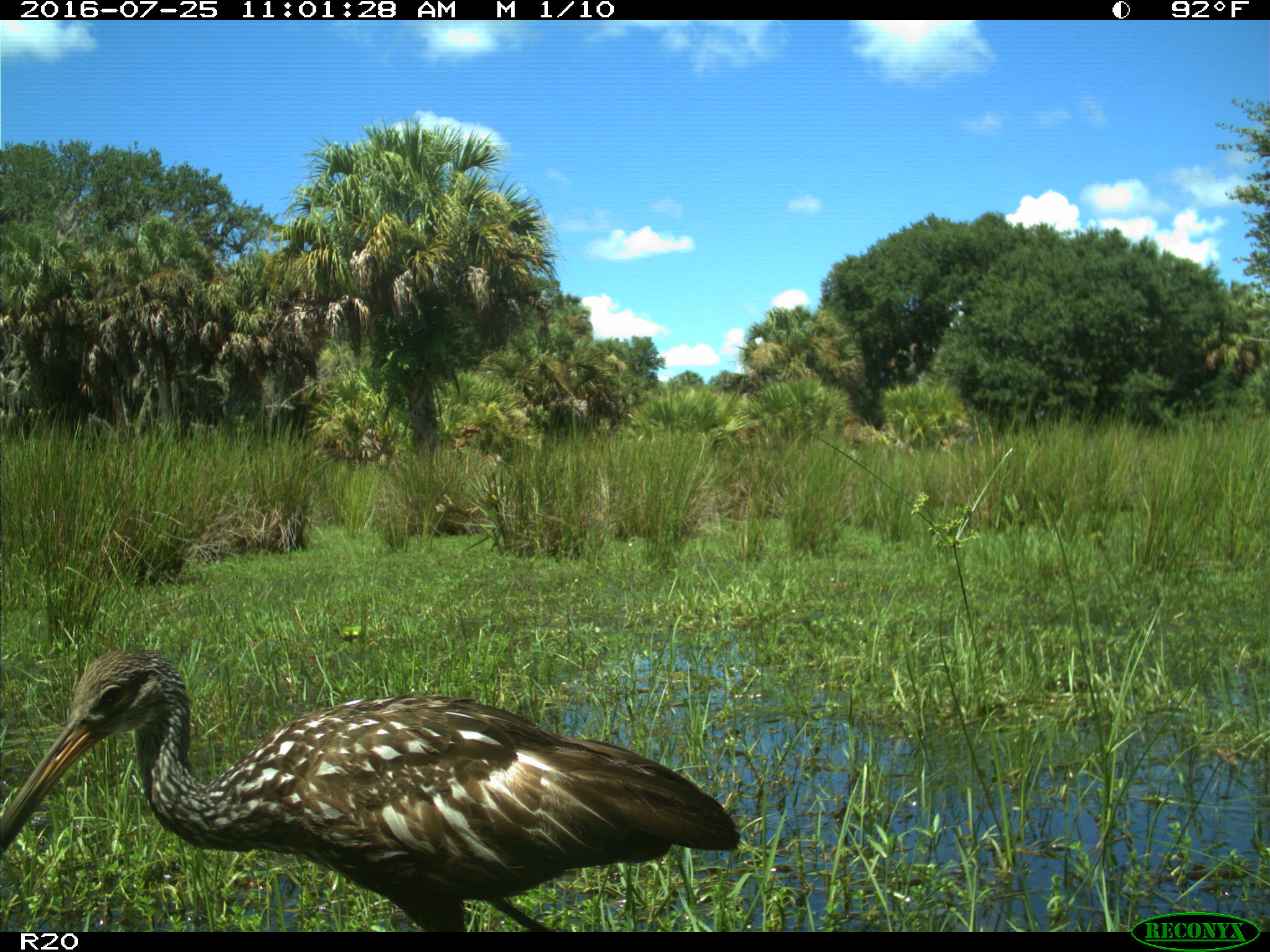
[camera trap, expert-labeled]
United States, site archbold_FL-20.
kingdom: Animalia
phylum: Chordata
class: Aves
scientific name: Aves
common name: birds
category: unidentified bird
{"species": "unidentified bird (birds) (Aves)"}